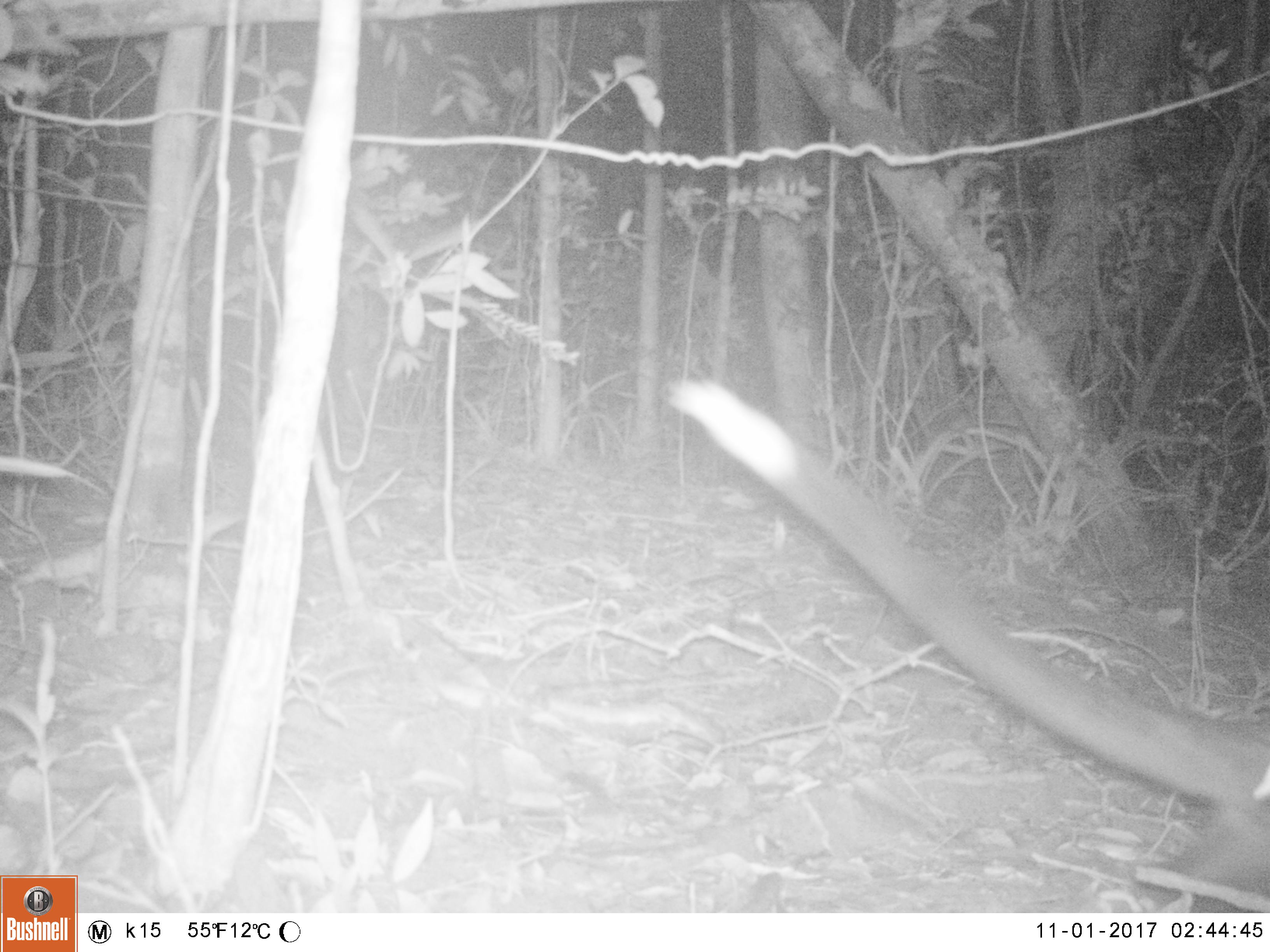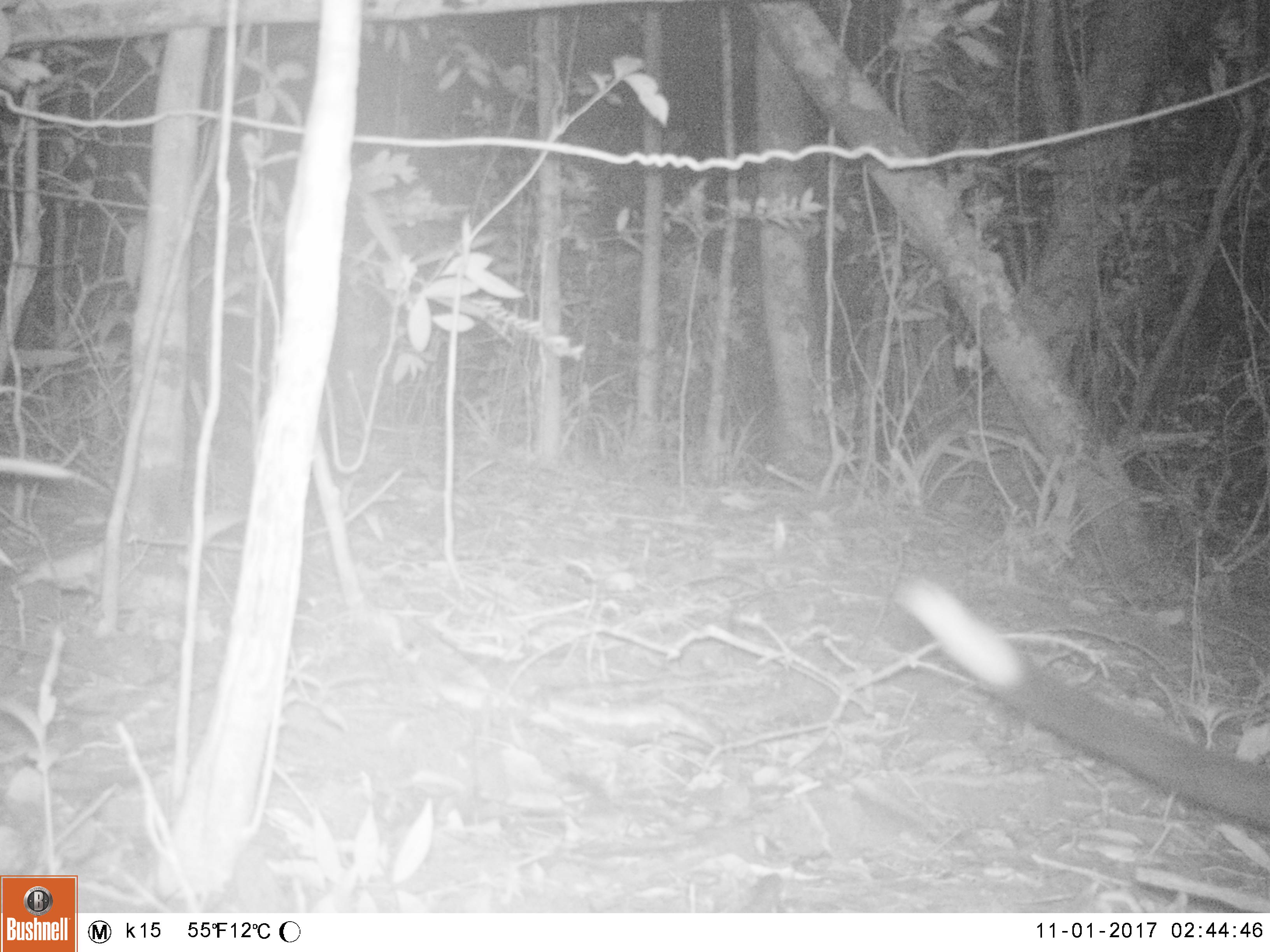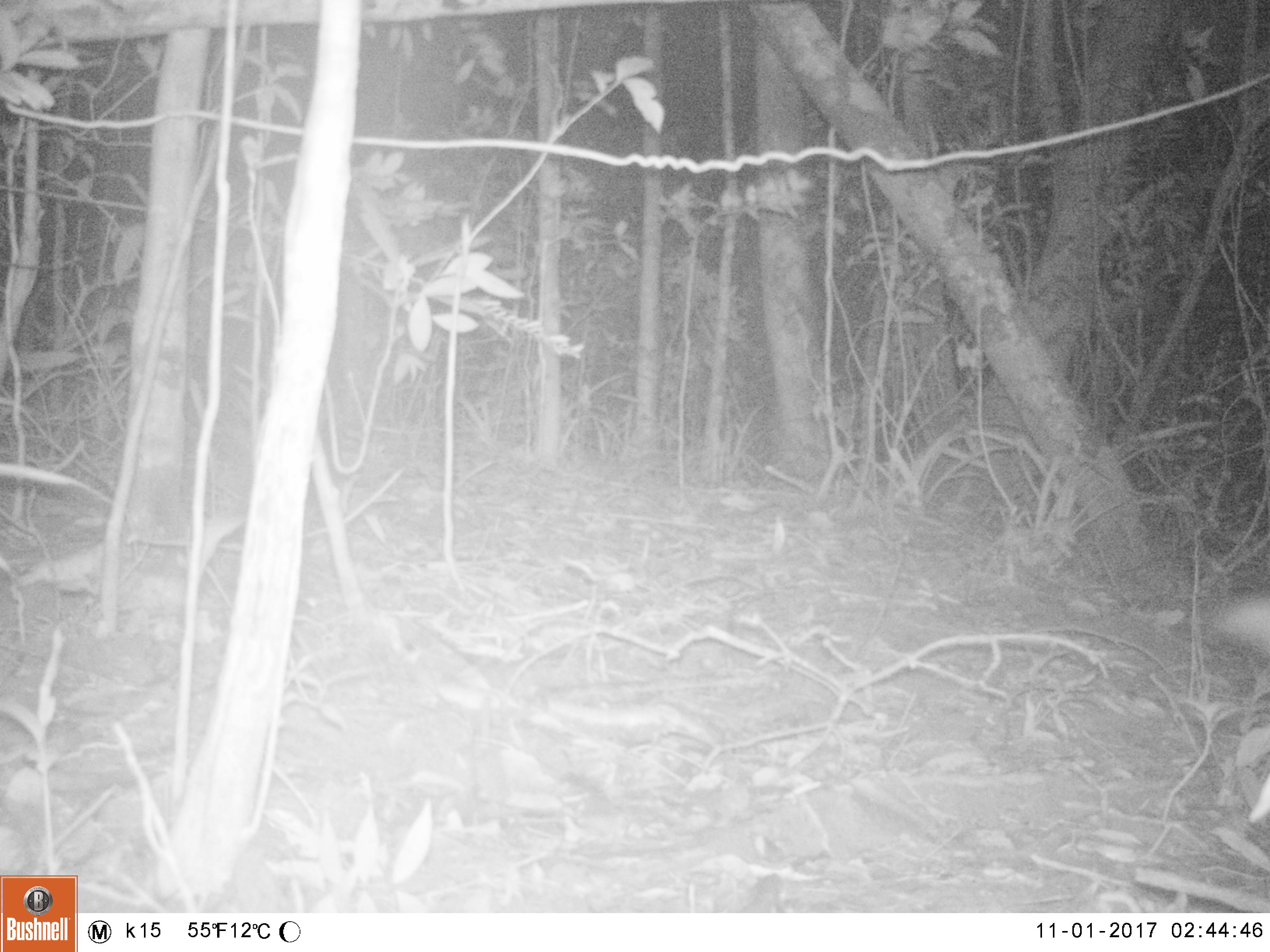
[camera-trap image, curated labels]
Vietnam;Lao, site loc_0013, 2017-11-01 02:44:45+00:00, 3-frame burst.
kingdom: Animalia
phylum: Chordata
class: Mammalia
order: Carnivora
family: Viverridae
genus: Paradoxurus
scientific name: Paradoxurus hermaphroditus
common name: common palm civet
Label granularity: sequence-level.